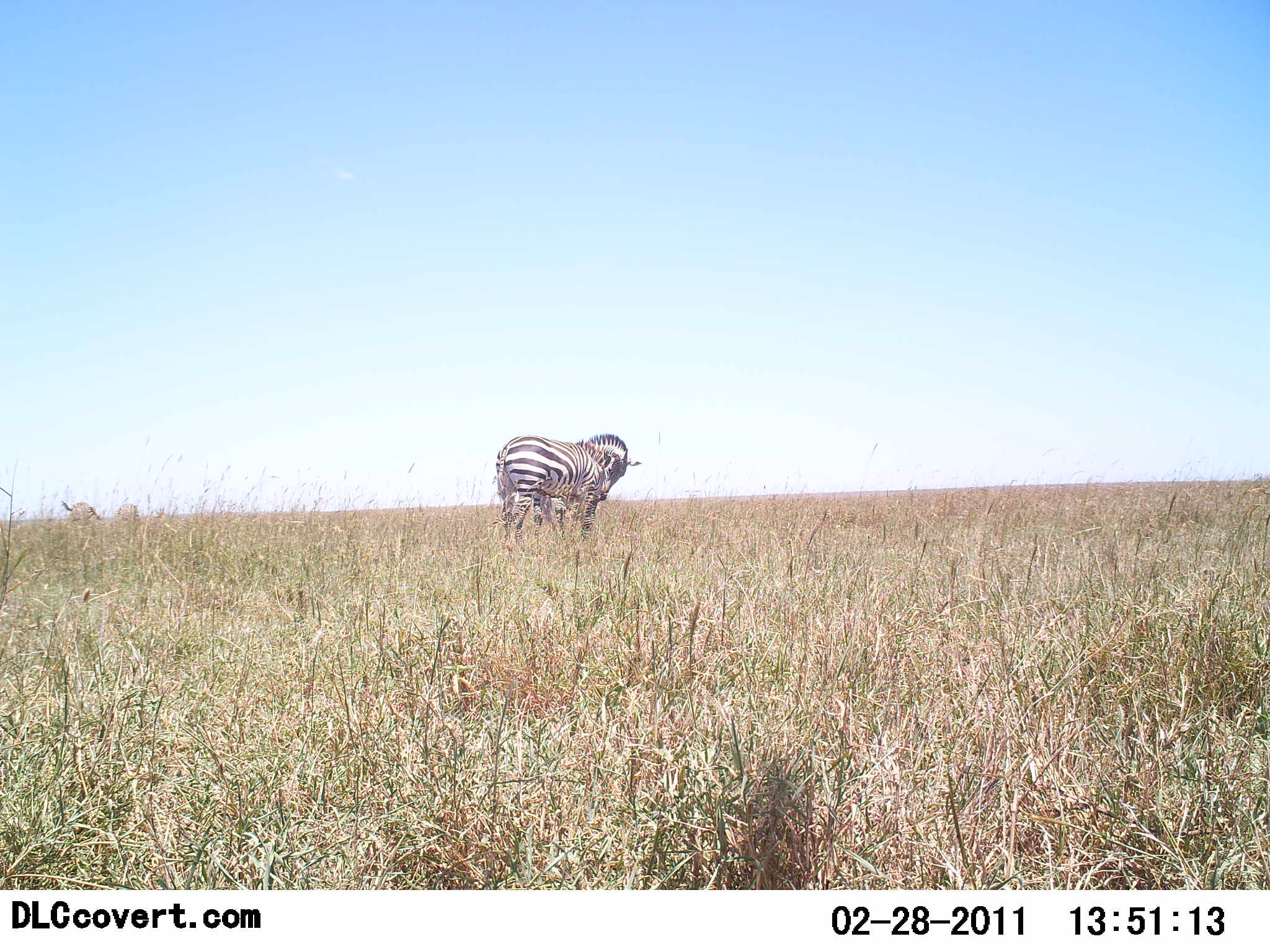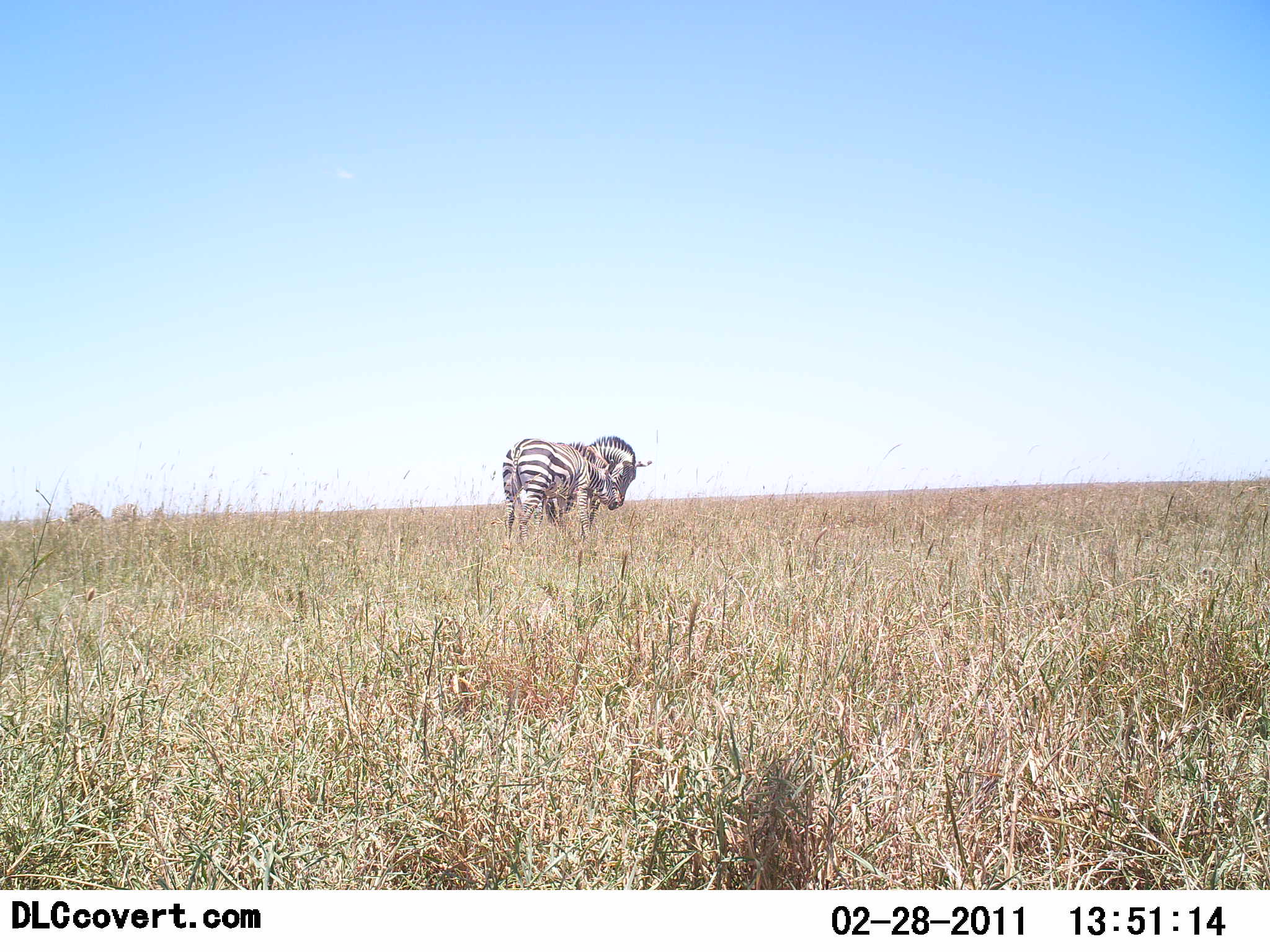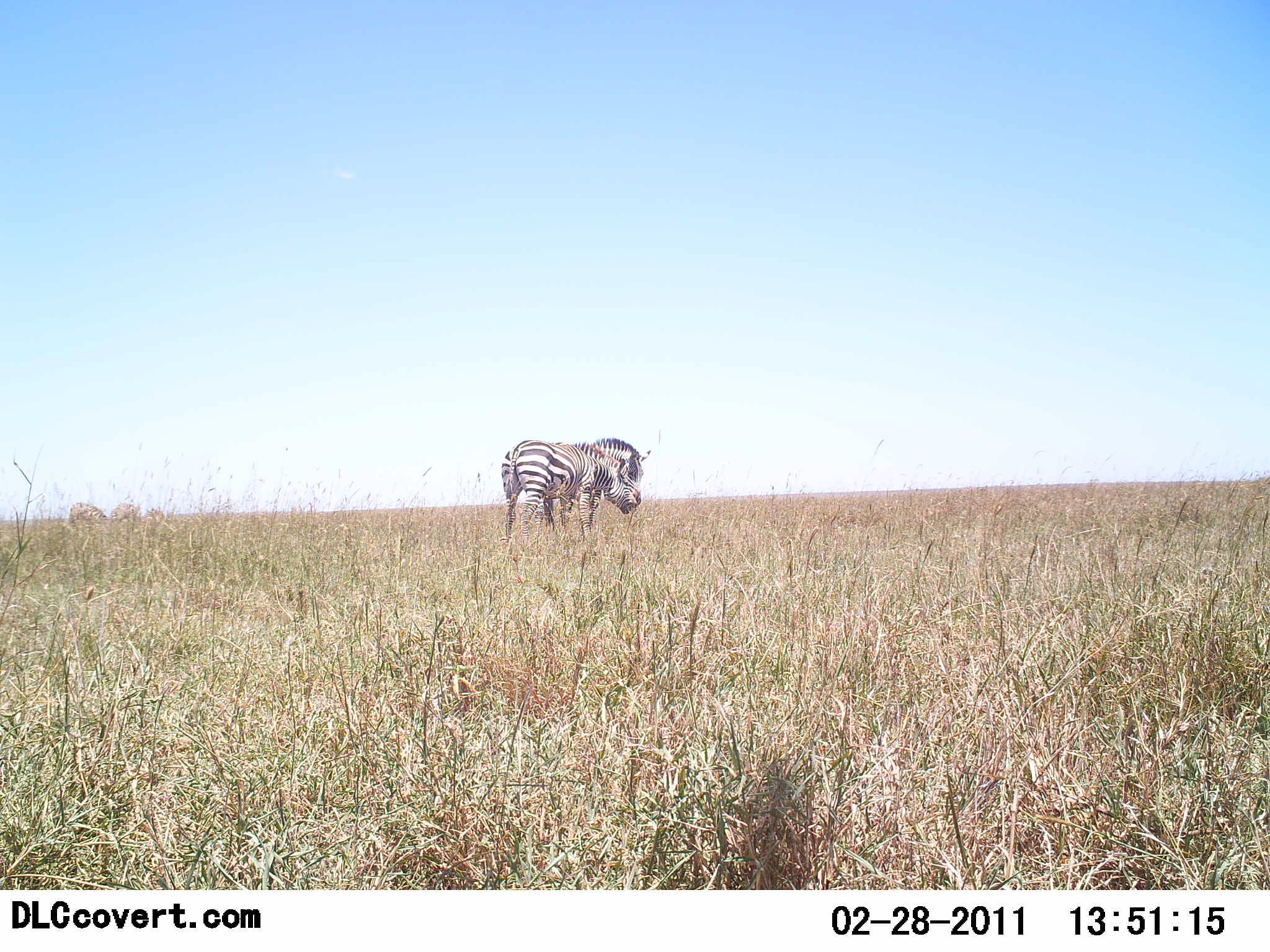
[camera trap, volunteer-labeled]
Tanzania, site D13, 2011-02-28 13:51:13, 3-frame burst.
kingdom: Animalia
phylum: Chordata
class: Mammalia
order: Perissodactyla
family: Equidae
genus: Equus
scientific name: Equus quagga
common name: plains zebra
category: zebra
Zebra (plains zebra) (Equus quagga), count 2. Behavior (volunteer vote fractions): standing 55%, resting 0%, moving 9%, interacting 55%. Young present (vote fraction): 0%. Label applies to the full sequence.